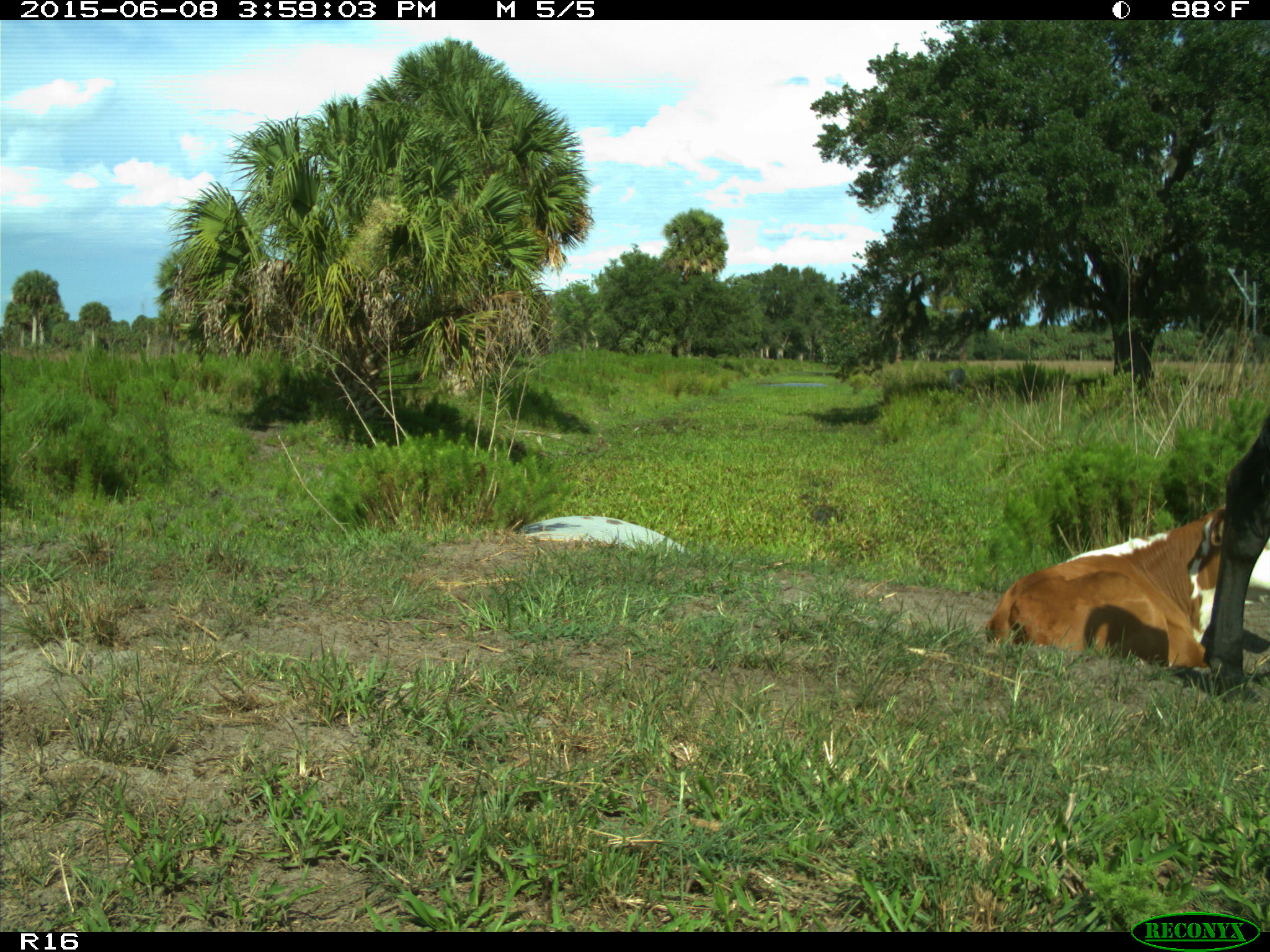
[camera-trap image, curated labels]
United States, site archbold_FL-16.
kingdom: Animalia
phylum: Chordata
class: Mammalia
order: Artiodactyla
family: Bovidae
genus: Bos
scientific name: Bos taurus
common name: domestic cow